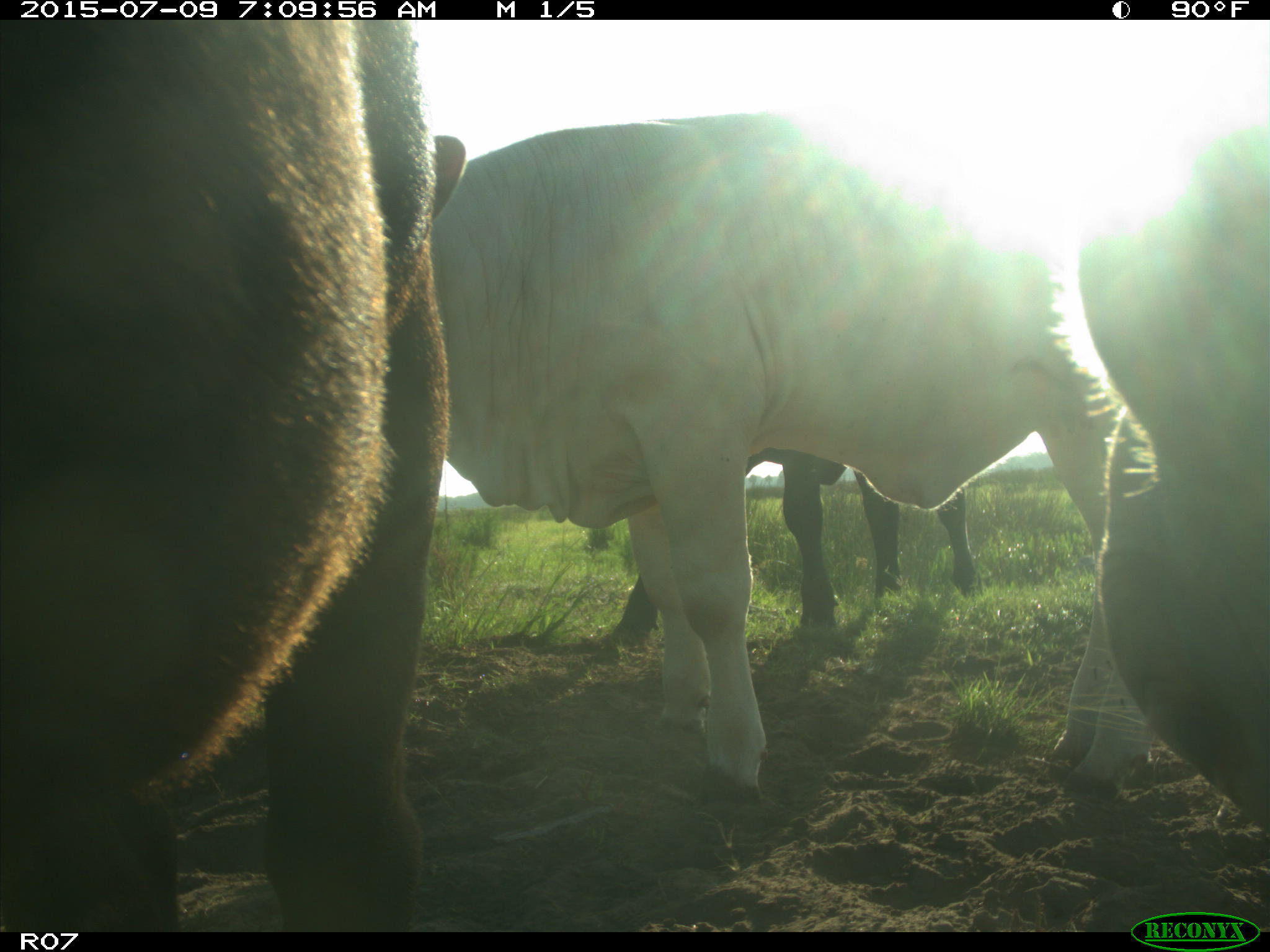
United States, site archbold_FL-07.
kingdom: Animalia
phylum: Chordata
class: Mammalia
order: Artiodactyla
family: Bovidae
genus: Bos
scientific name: Bos taurus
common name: domestic cow